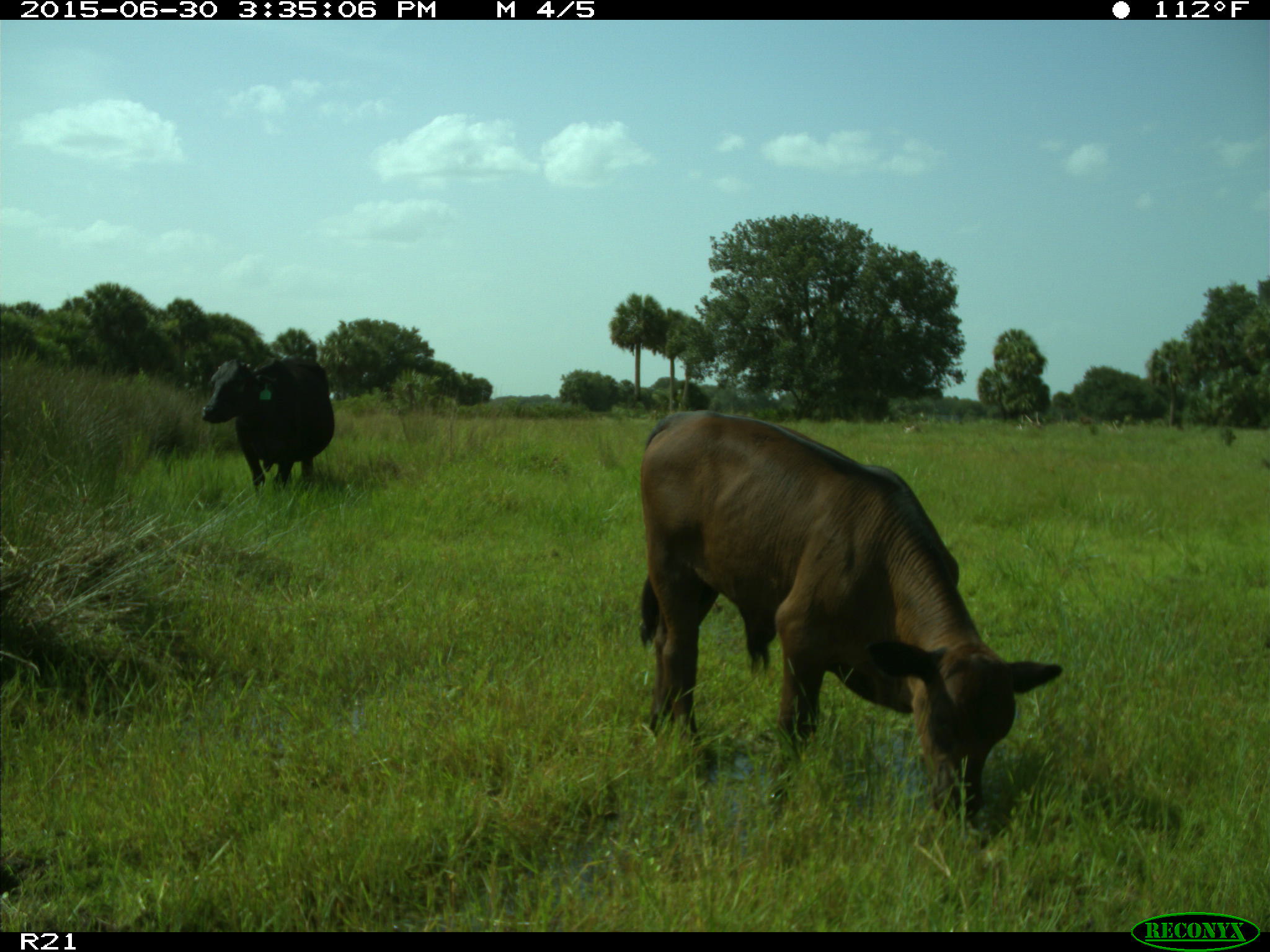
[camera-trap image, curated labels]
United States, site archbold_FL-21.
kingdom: Animalia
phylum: Chordata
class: Mammalia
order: Artiodactyla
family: Bovidae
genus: Bos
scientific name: Bos taurus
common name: domestic cow